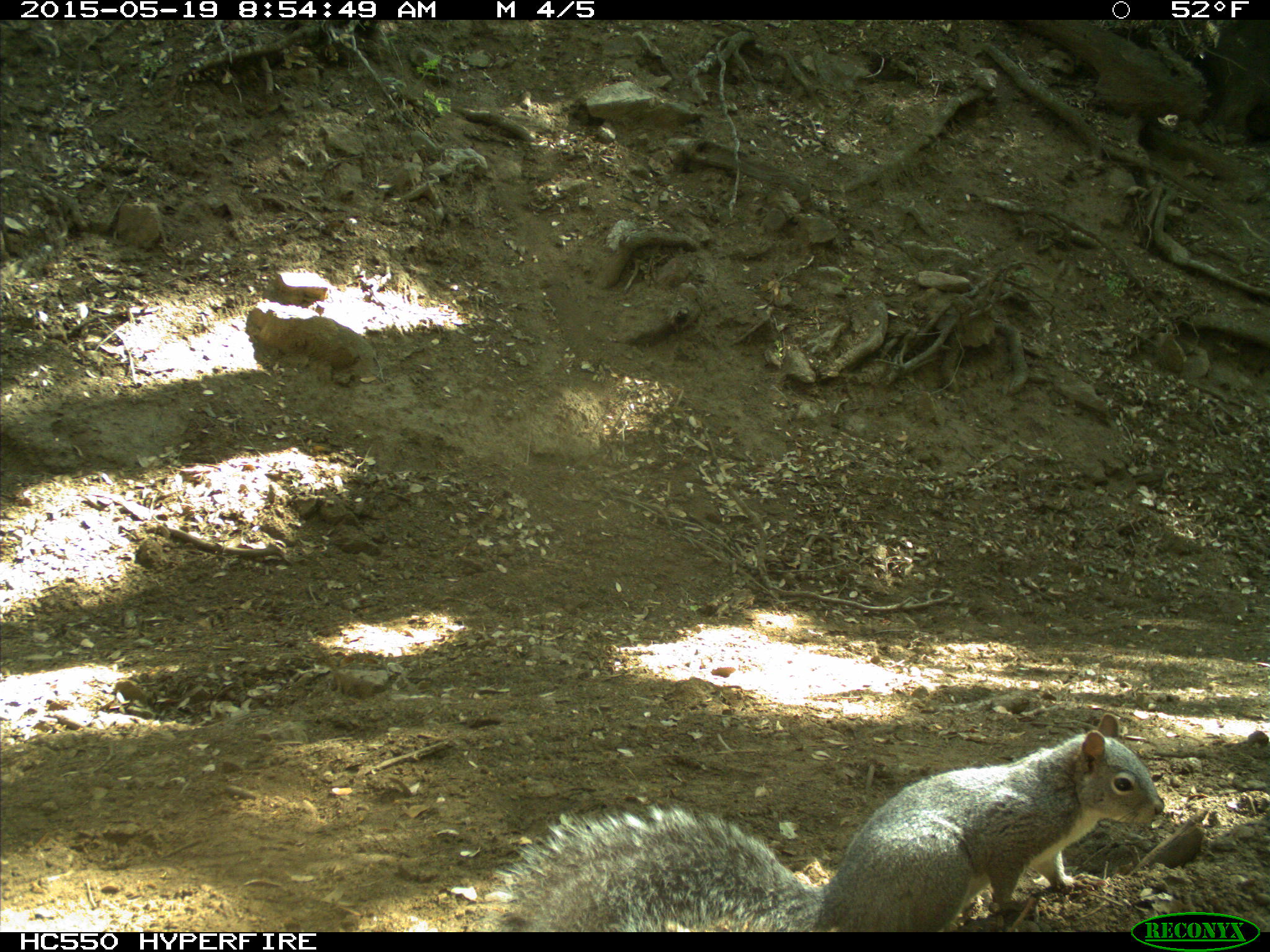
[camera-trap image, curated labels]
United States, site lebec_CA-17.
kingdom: Animalia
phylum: Chordata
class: Mammalia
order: Rodentia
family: Sciuridae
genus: Sciurus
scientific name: Sciurus carolinensis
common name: eastern gray squirrel